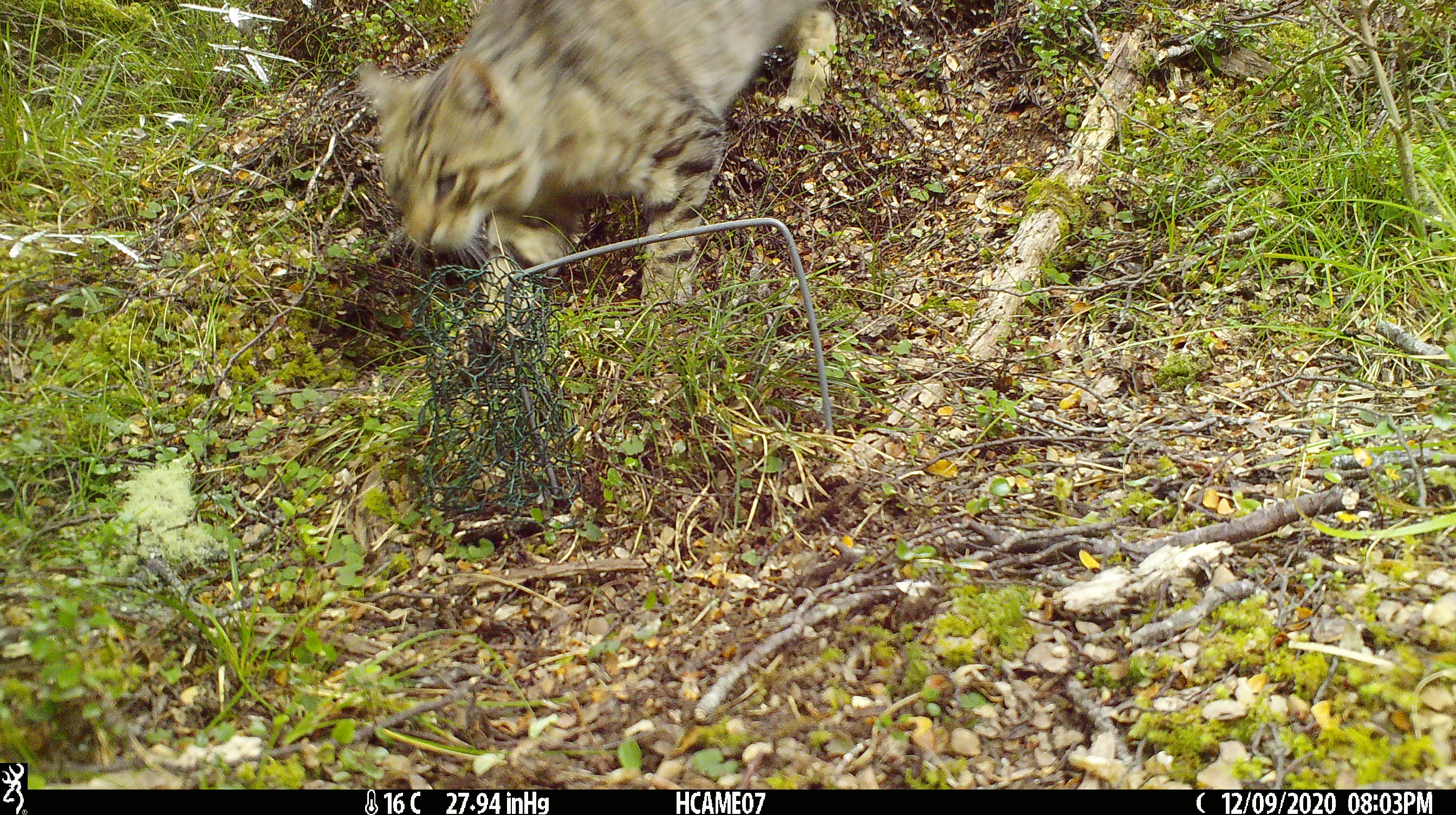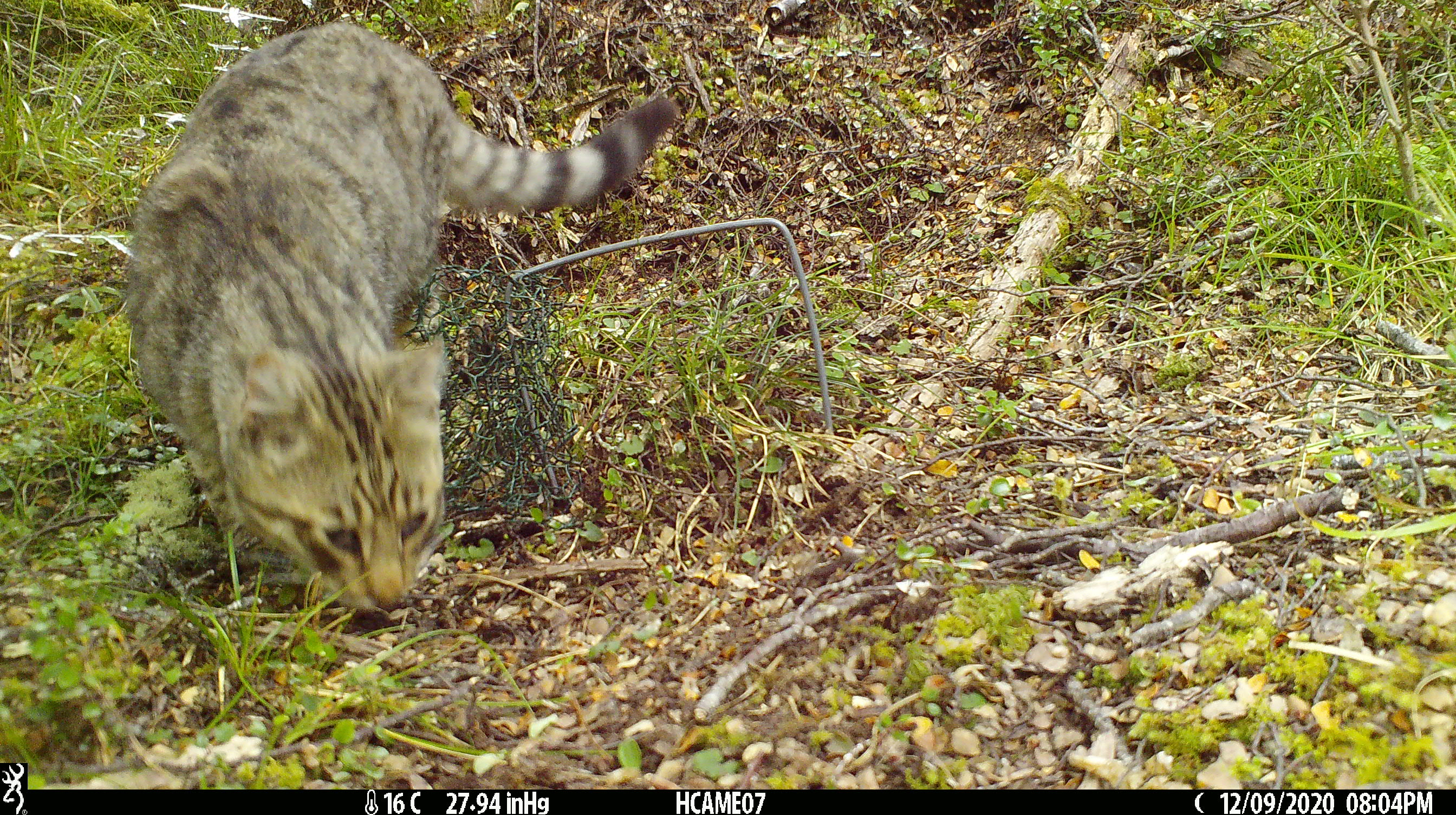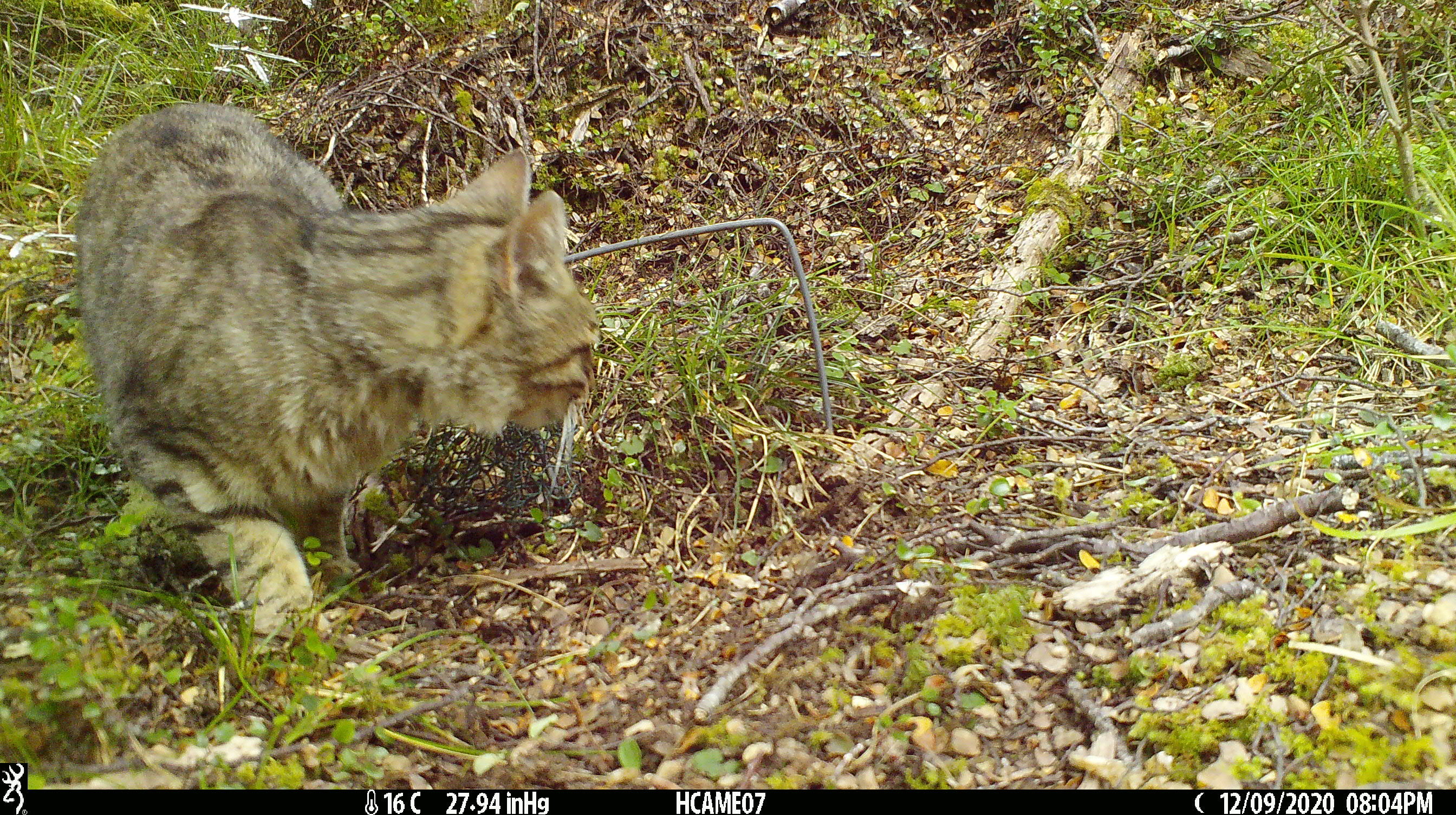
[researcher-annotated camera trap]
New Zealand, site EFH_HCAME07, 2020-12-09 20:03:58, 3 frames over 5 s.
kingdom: Animalia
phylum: Chordata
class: Mammalia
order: Carnivora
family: Felidae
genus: Felis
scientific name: Felis catus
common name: domestic cat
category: cat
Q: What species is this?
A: Cat (domestic cat) (Felis catus).